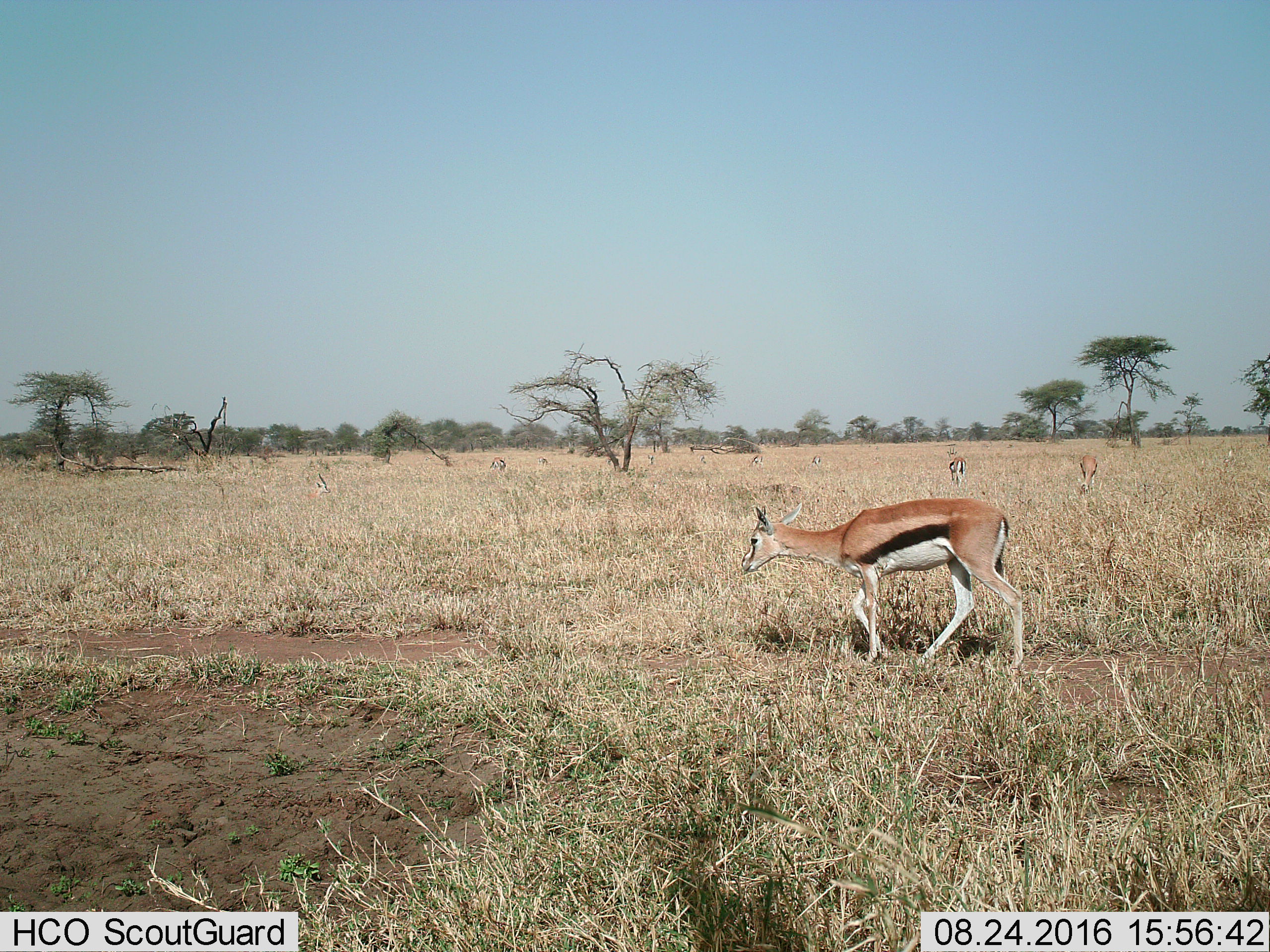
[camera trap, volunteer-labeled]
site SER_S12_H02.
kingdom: Animalia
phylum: Chordata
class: Mammalia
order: Artiodactyla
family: Bovidae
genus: Eudorcas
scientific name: Eudorcas thomsonii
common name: thomson's gazelle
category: gazellethomsons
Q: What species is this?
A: Gazellethomsons (thomson's gazelle) (Eudorcas thomsonii).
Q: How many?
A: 10.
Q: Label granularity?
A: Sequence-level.